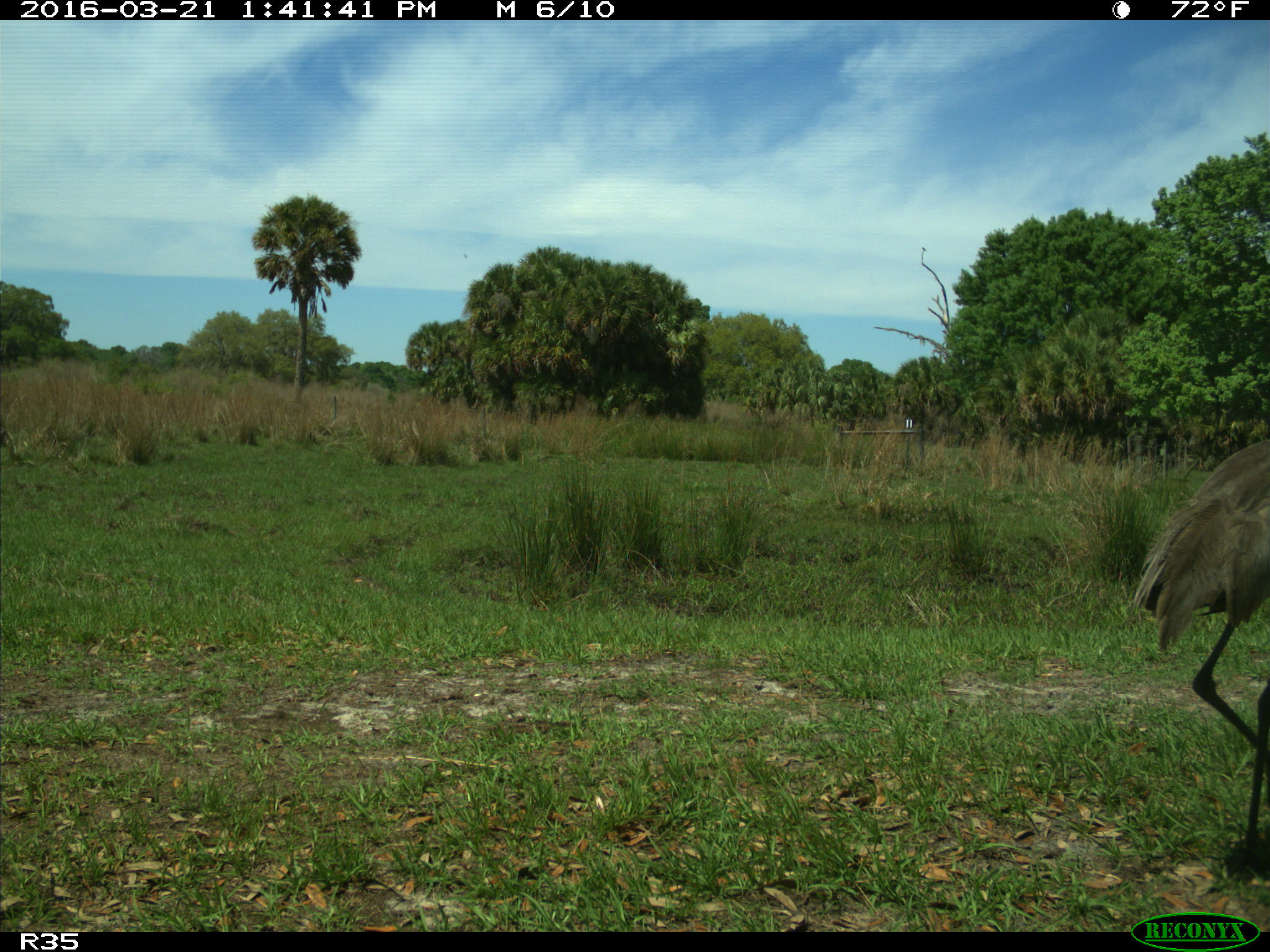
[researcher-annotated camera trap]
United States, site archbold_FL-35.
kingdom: Animalia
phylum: Chordata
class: Aves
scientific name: Aves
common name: birds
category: unidentified bird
Unidentified bird (birds) (Aves).